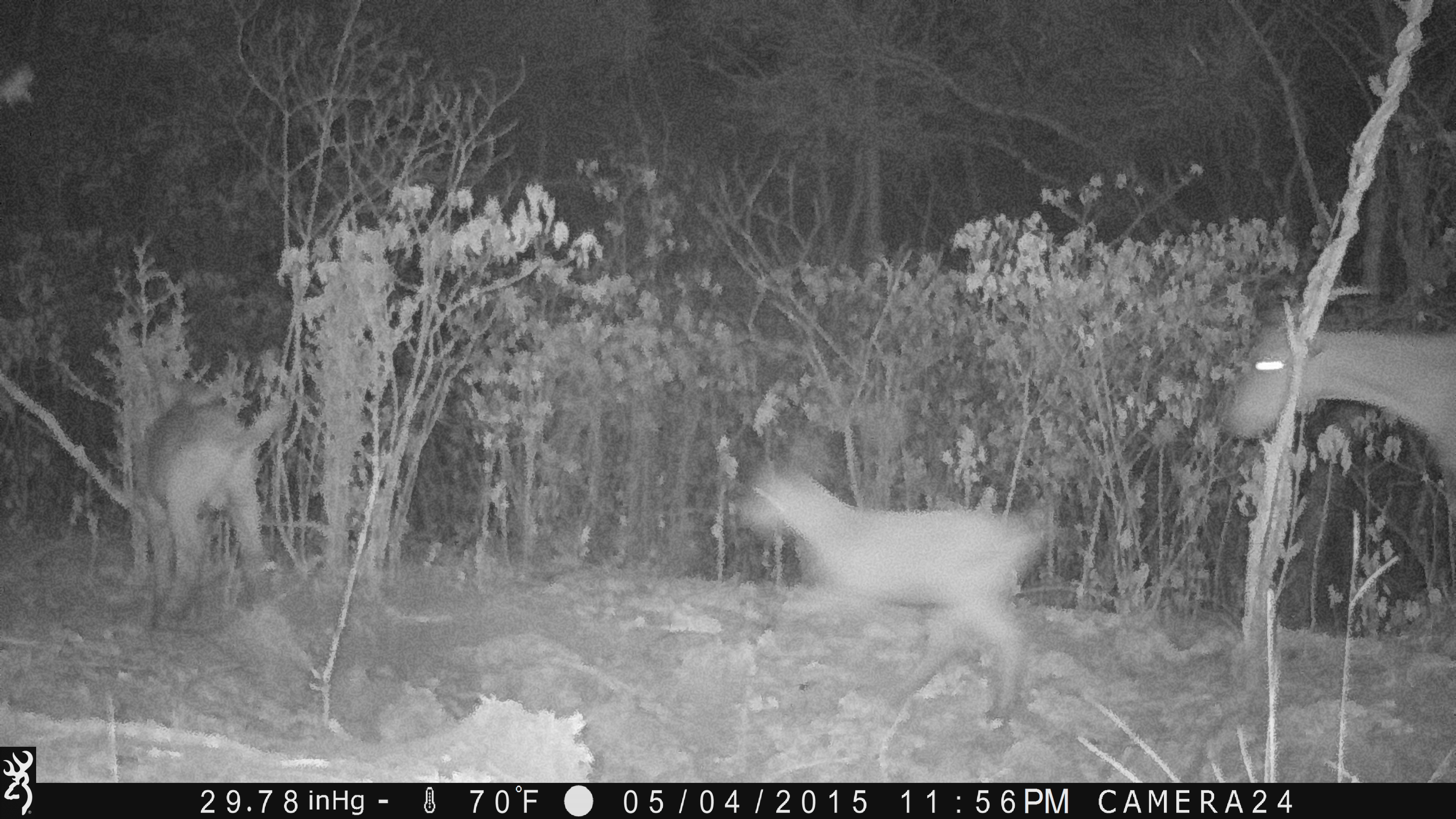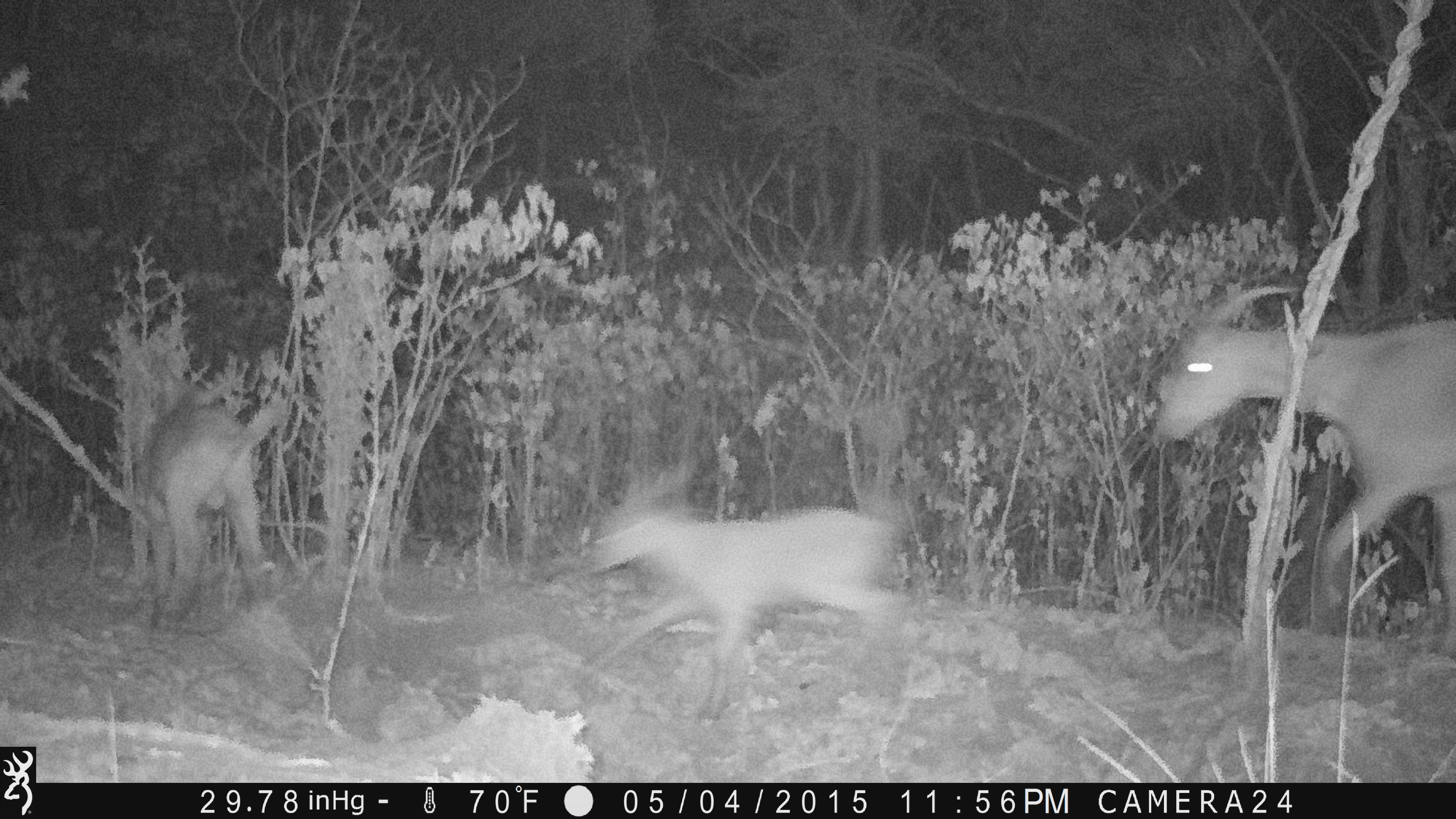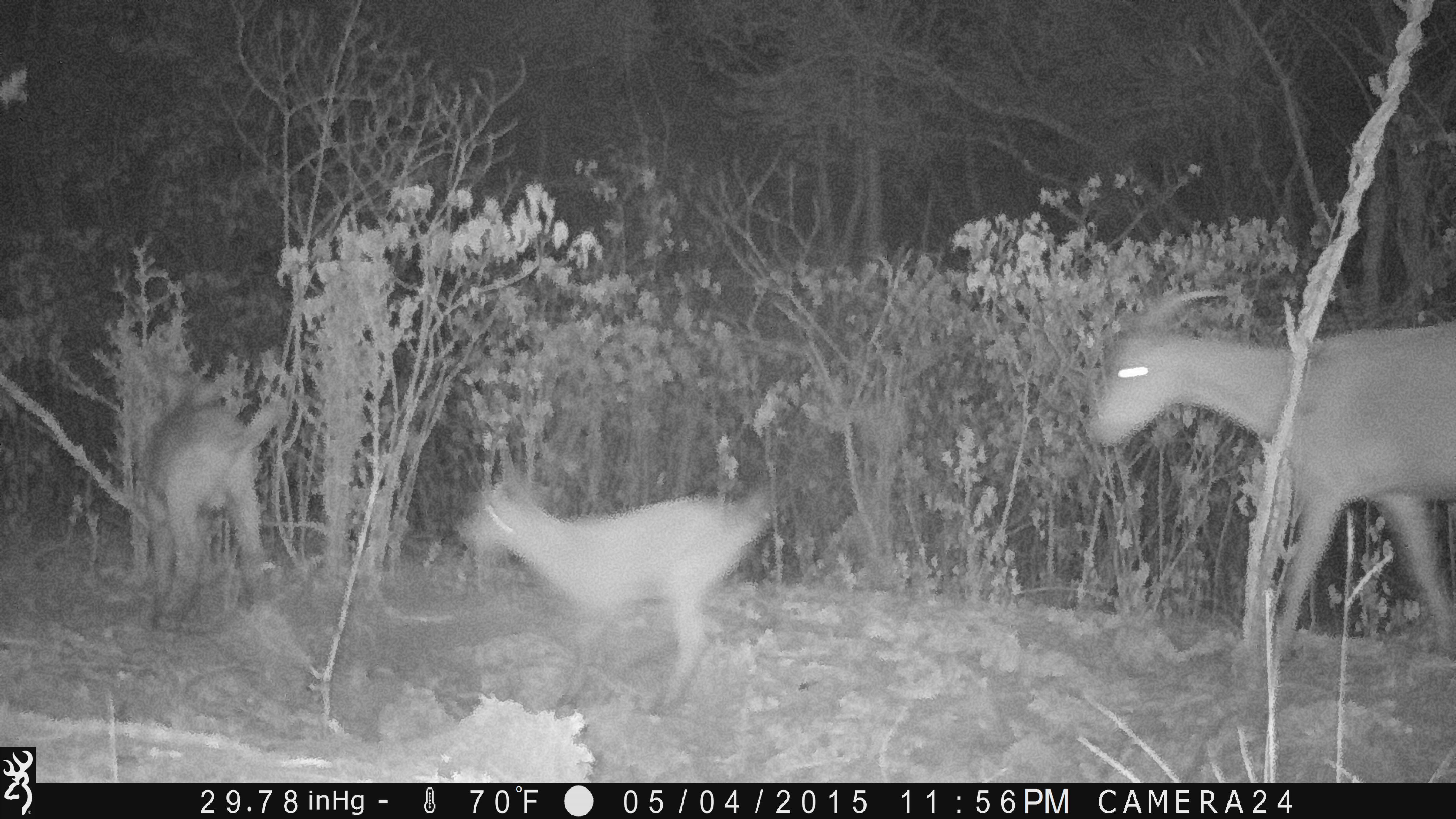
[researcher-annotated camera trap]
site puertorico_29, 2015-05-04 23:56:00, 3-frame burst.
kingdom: Animalia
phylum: Chordata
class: Mammalia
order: Artiodactyla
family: Bovidae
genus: Capra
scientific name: Capra hircus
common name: goat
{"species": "goat (Capra hircus)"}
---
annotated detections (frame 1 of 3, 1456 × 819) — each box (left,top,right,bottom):
goat: (728,462,1050,722); (1220,292,1454,617); (126,380,287,632)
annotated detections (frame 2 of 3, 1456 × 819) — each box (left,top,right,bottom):
goat: (1148,291,1456,659); (580,455,918,726); (127,376,276,635)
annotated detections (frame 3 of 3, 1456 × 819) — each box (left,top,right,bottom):
goat: (1096,289,1456,675); (452,441,791,723); (121,361,295,636)